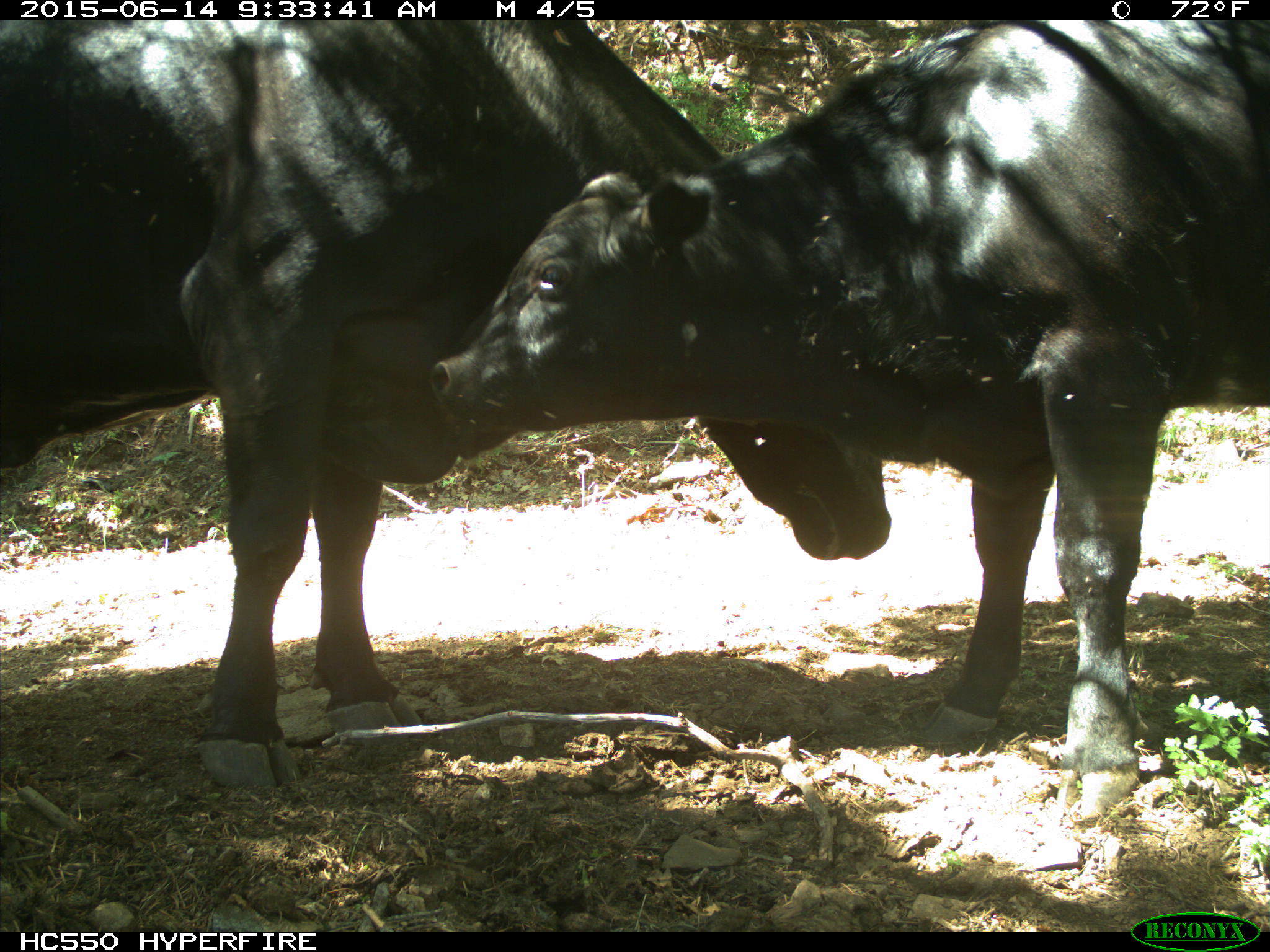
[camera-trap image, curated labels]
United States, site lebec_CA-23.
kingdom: Animalia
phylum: Chordata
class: Mammalia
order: Artiodactyla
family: Bovidae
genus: Bos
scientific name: Bos taurus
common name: domestic cow